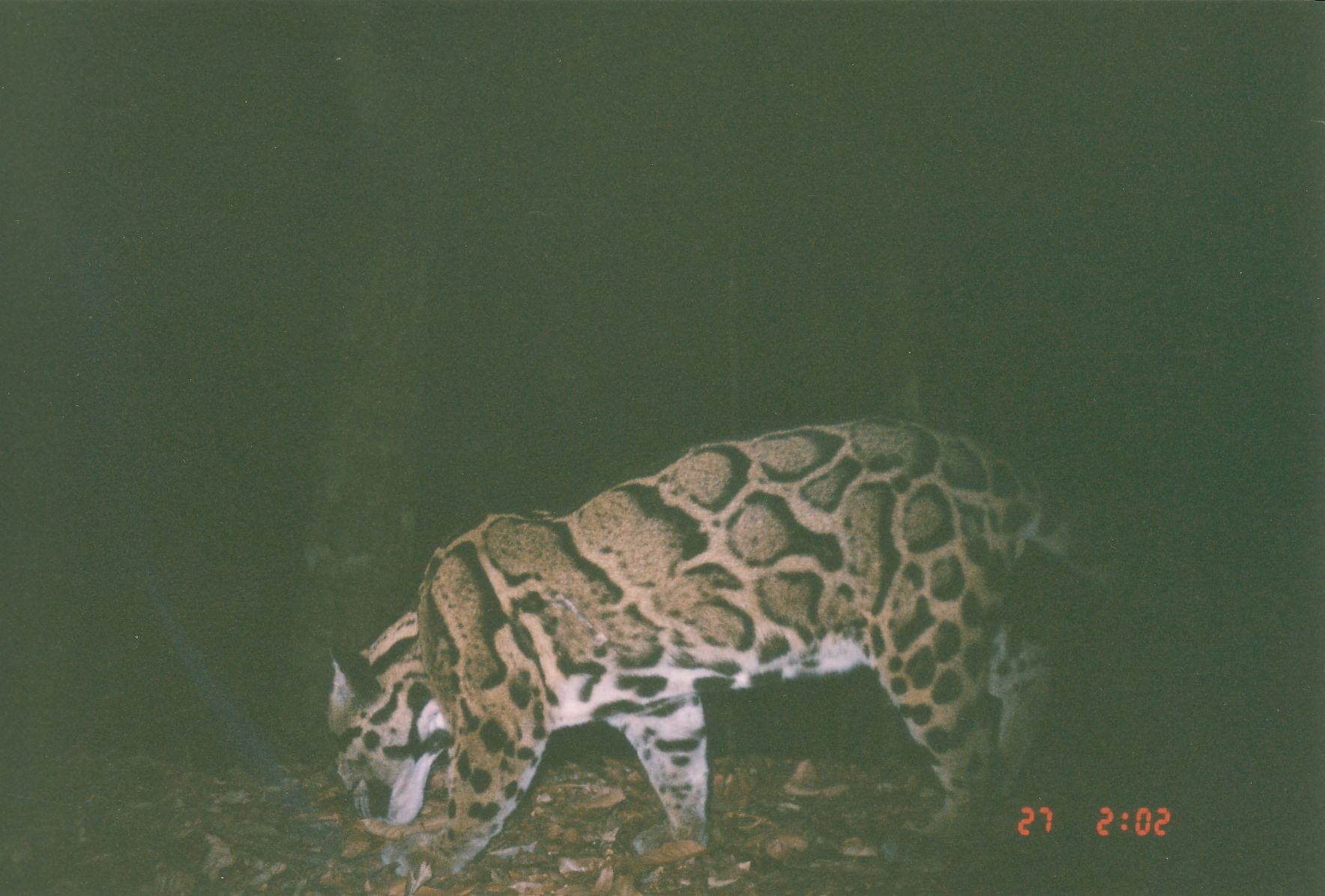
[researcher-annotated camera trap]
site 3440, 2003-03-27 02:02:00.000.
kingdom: Animalia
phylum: Chordata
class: Mammalia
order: Carnivora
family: Felidae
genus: Neofelis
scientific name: Neofelis nebulosa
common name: mainland clouded leopard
Neofelis nebulosa (mainland clouded leopard), count 1.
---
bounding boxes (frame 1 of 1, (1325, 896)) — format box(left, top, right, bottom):
neofelis nebulosa: box(325, 414, 1138, 889)